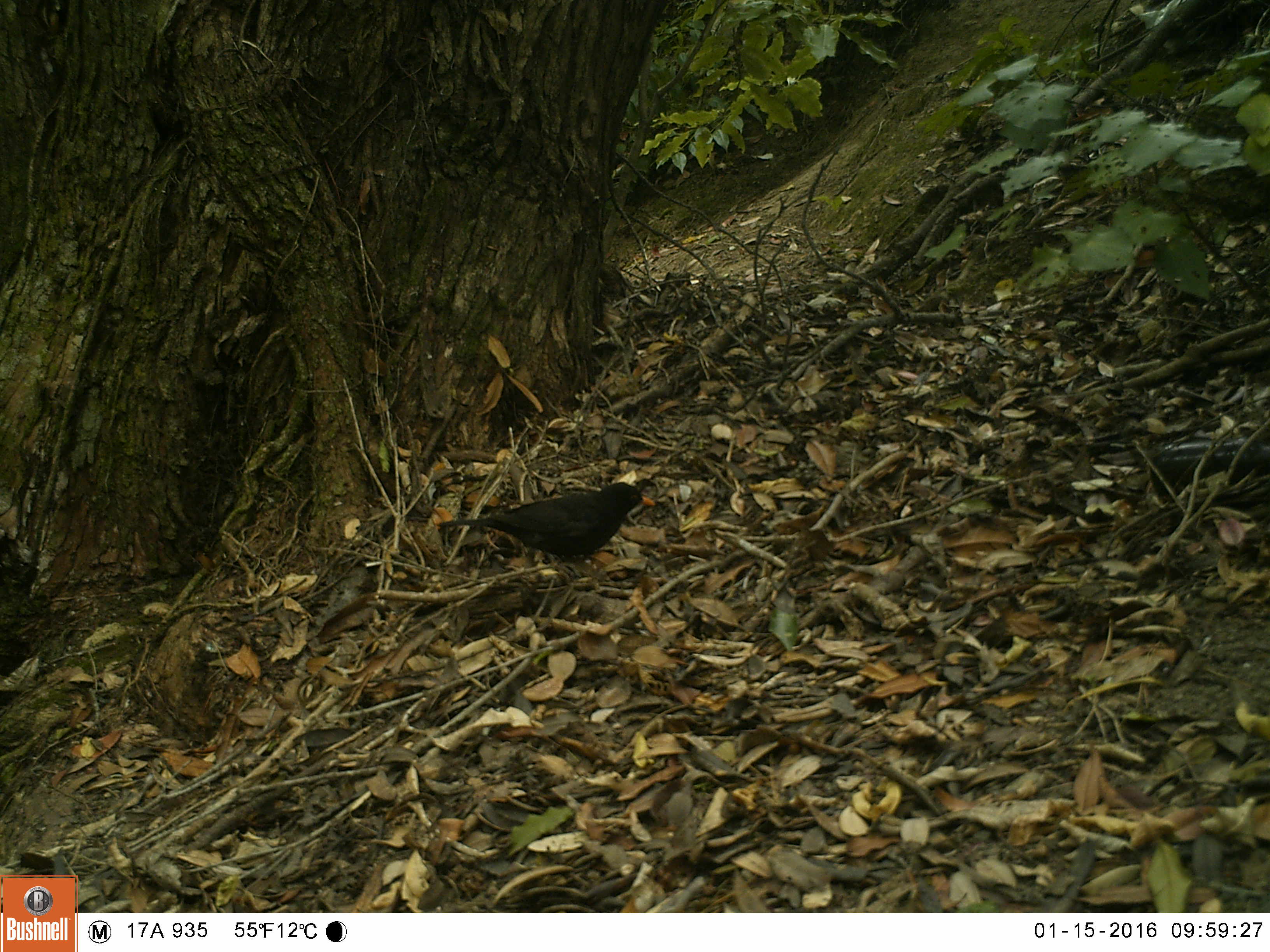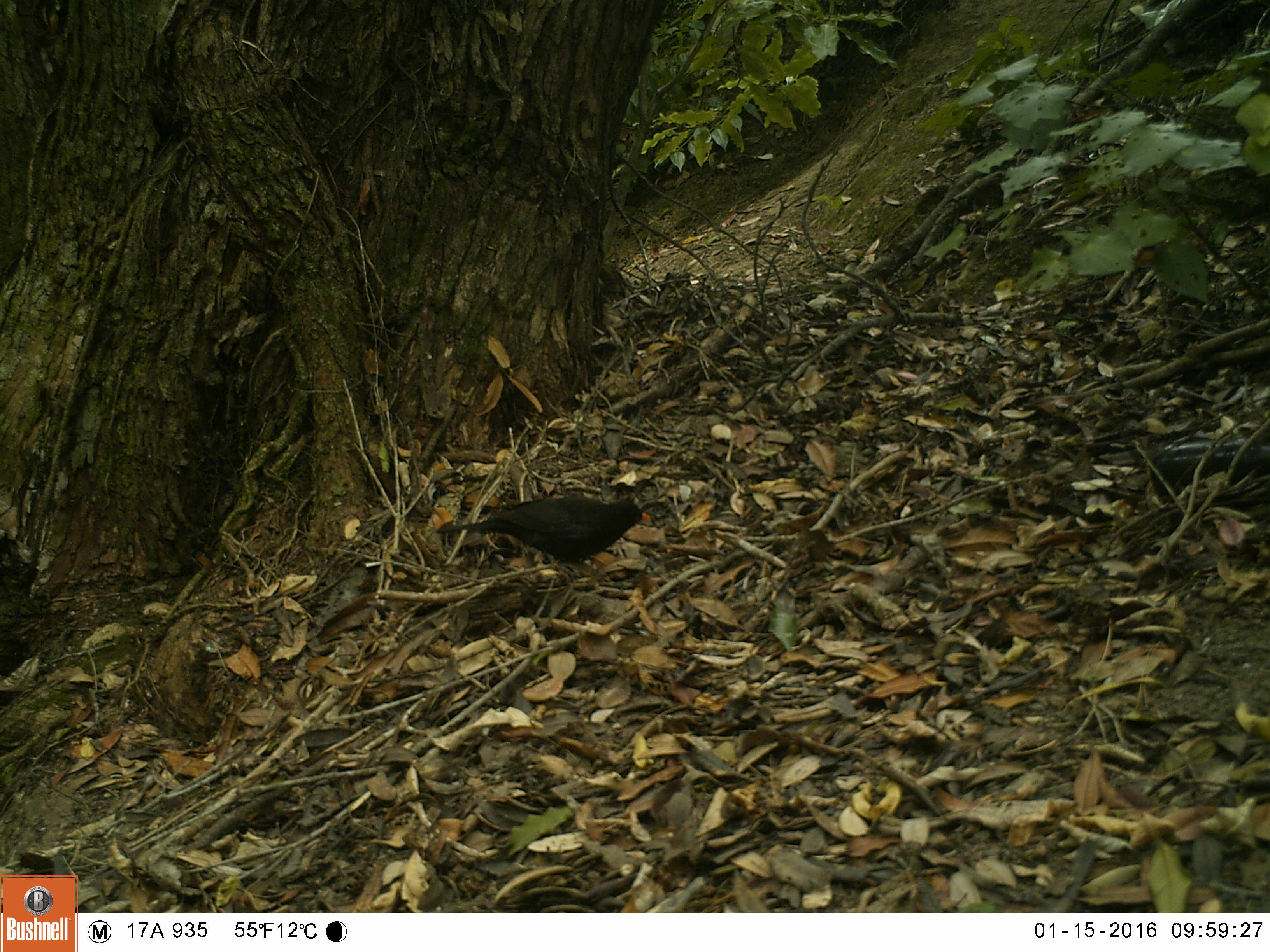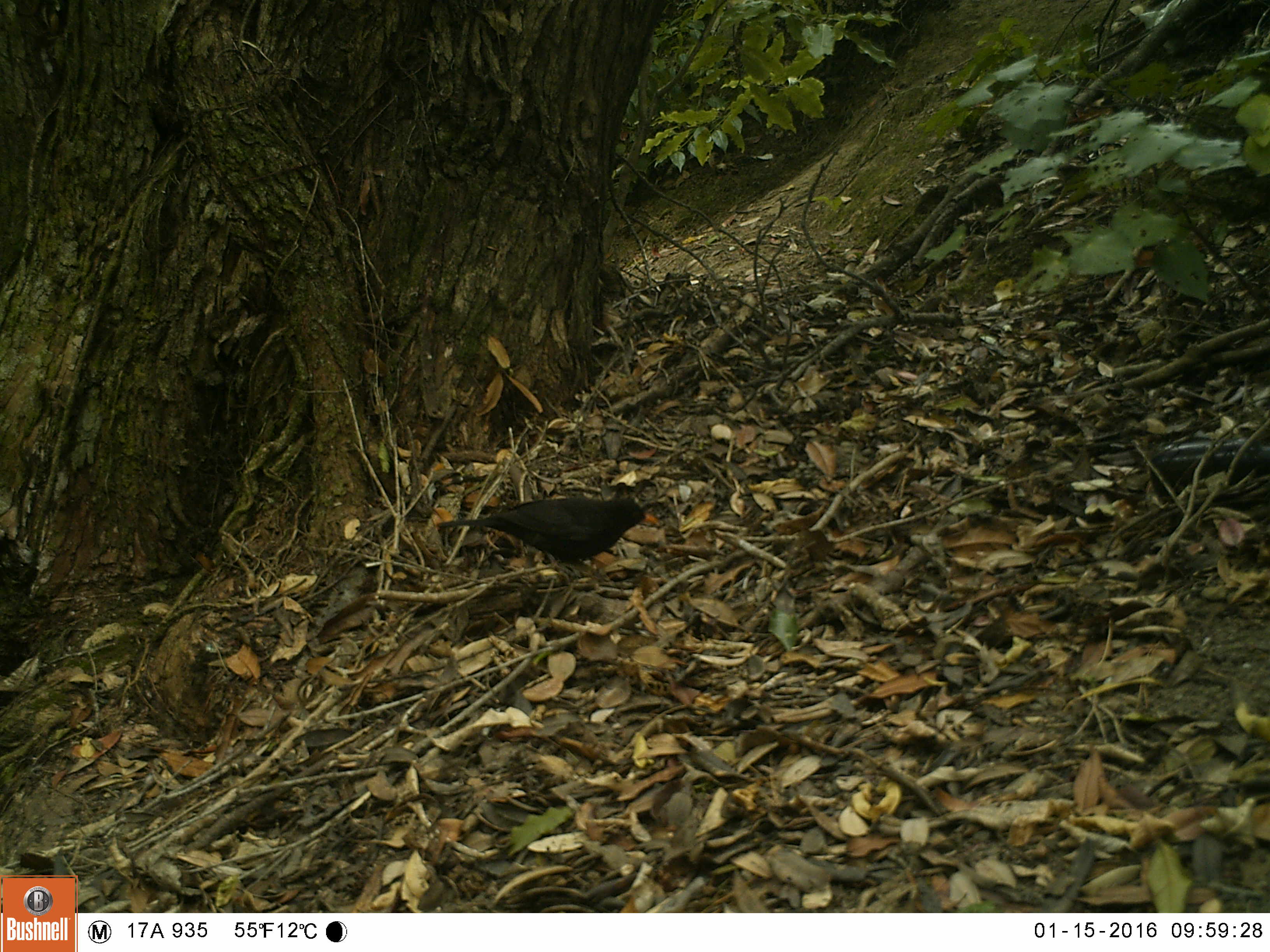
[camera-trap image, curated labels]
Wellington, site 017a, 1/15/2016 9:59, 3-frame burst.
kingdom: Animalia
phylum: Chordata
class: Aves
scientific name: Aves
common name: bird